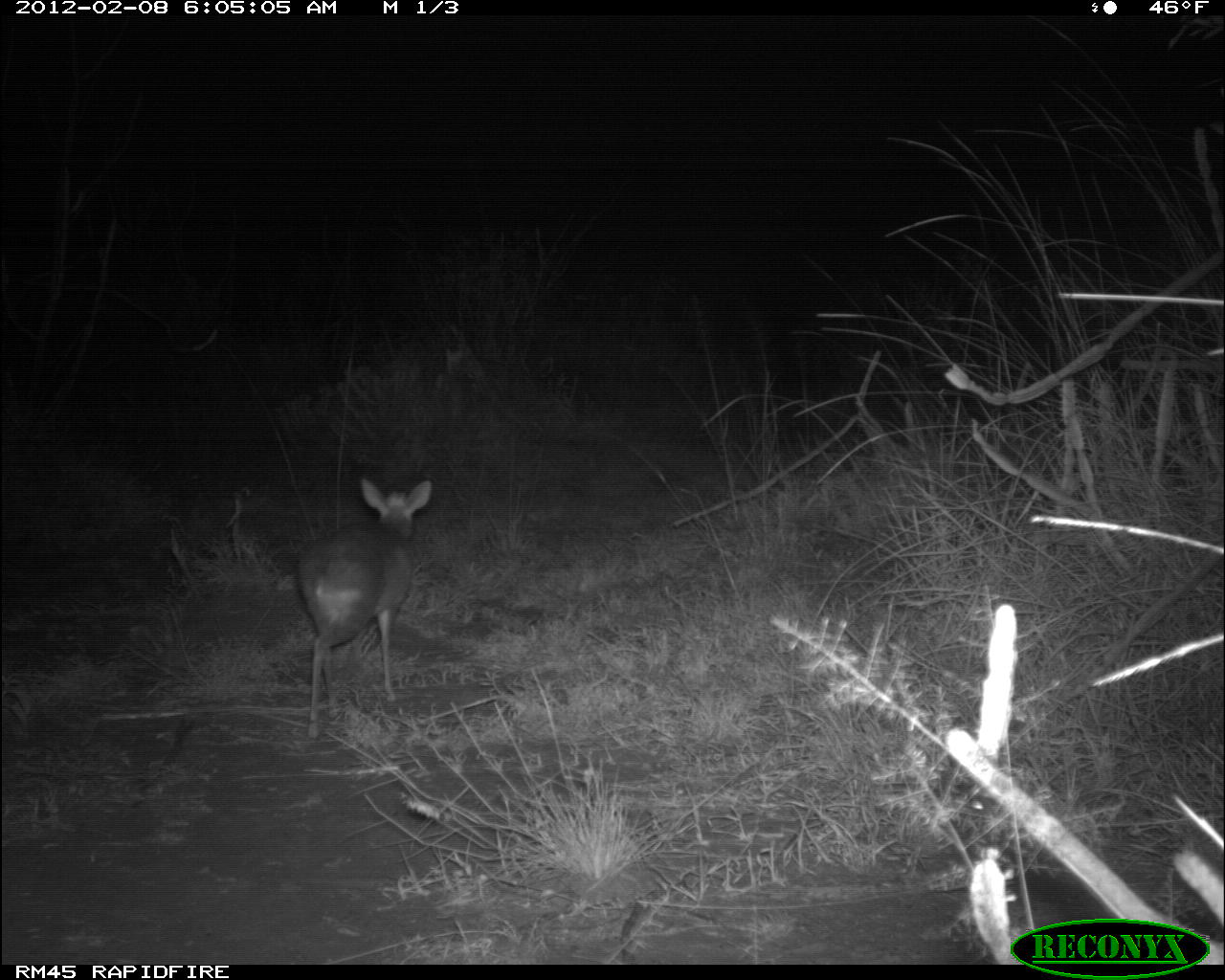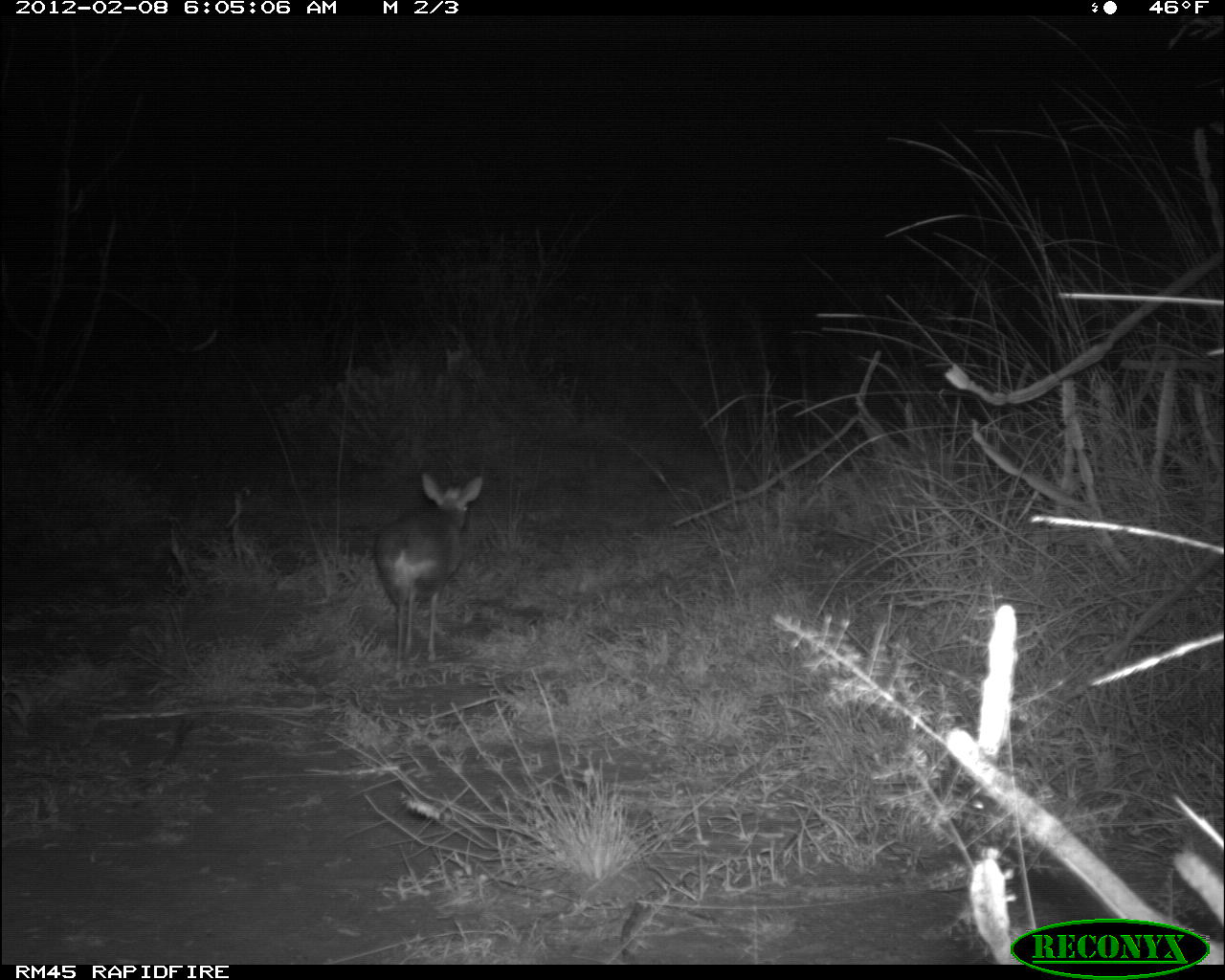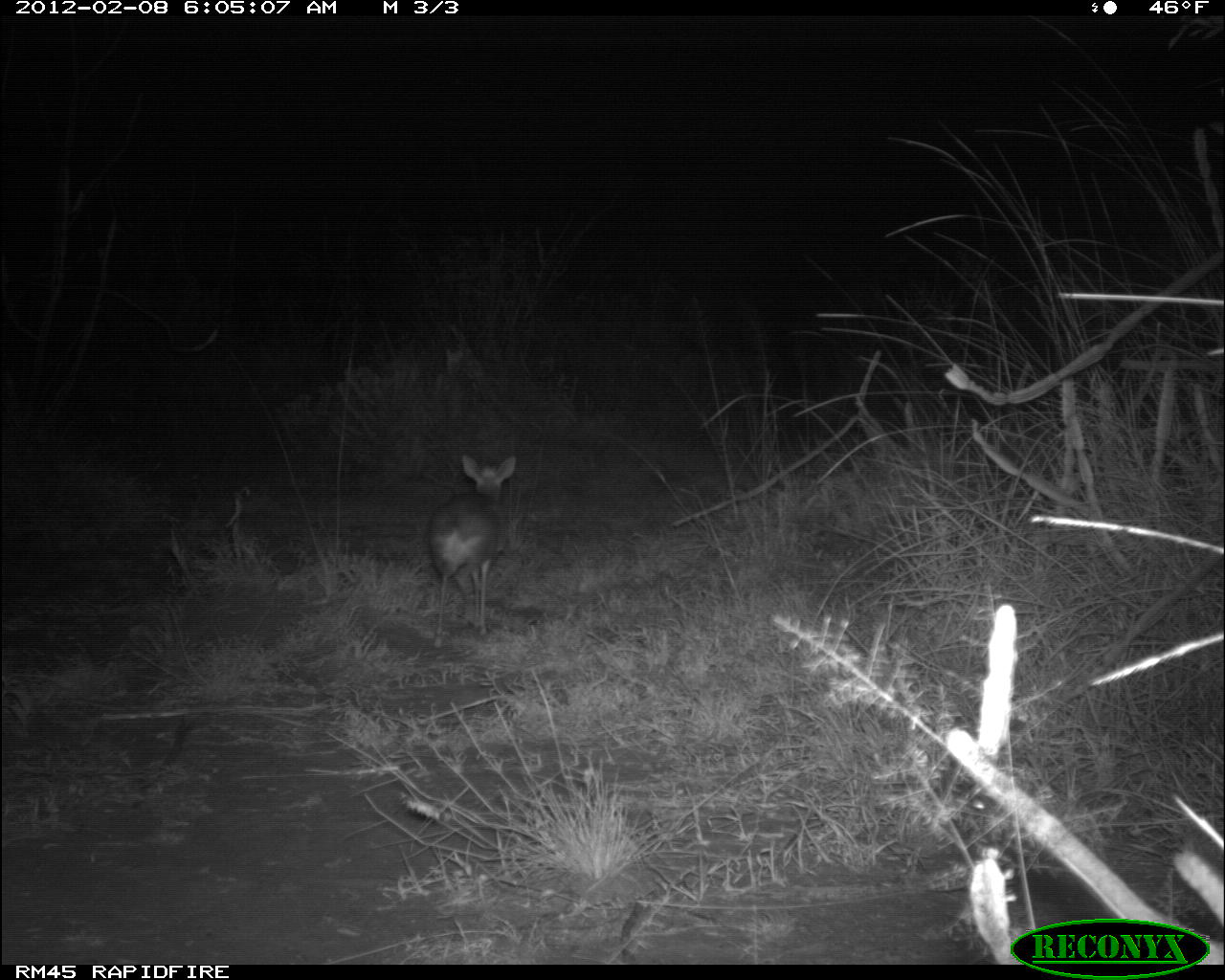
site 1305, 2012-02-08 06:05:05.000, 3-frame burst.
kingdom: Animalia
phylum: Chordata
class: Mammalia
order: Artiodactyla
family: Bovidae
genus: Madoqua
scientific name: Madoqua guentheri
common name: günther's dik-dik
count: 1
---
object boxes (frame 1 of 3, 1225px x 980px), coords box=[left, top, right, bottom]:
madoqua guentheri: box=[297, 479, 433, 743]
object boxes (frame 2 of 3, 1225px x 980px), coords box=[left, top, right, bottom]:
madoqua guentheri: box=[374, 469, 483, 669]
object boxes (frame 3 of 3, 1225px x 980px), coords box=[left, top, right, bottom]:
madoqua guentheri: box=[427, 453, 517, 651]